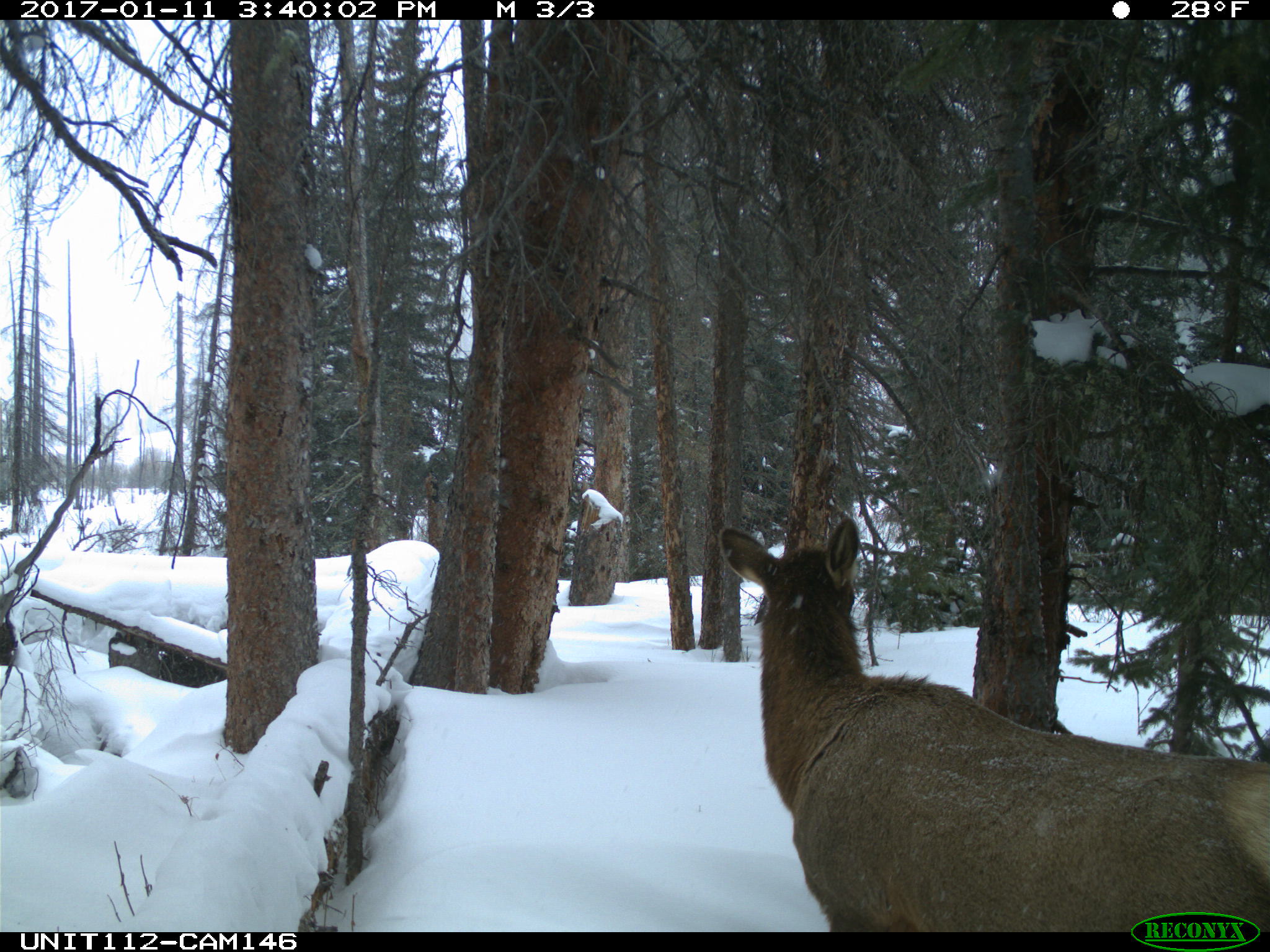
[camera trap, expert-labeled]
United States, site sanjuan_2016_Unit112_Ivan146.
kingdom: Animalia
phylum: Chordata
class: Mammalia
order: Artiodactyla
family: Cervidae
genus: Cervus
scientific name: Cervus elaphus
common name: red deer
Cervus elaphus (red deer).